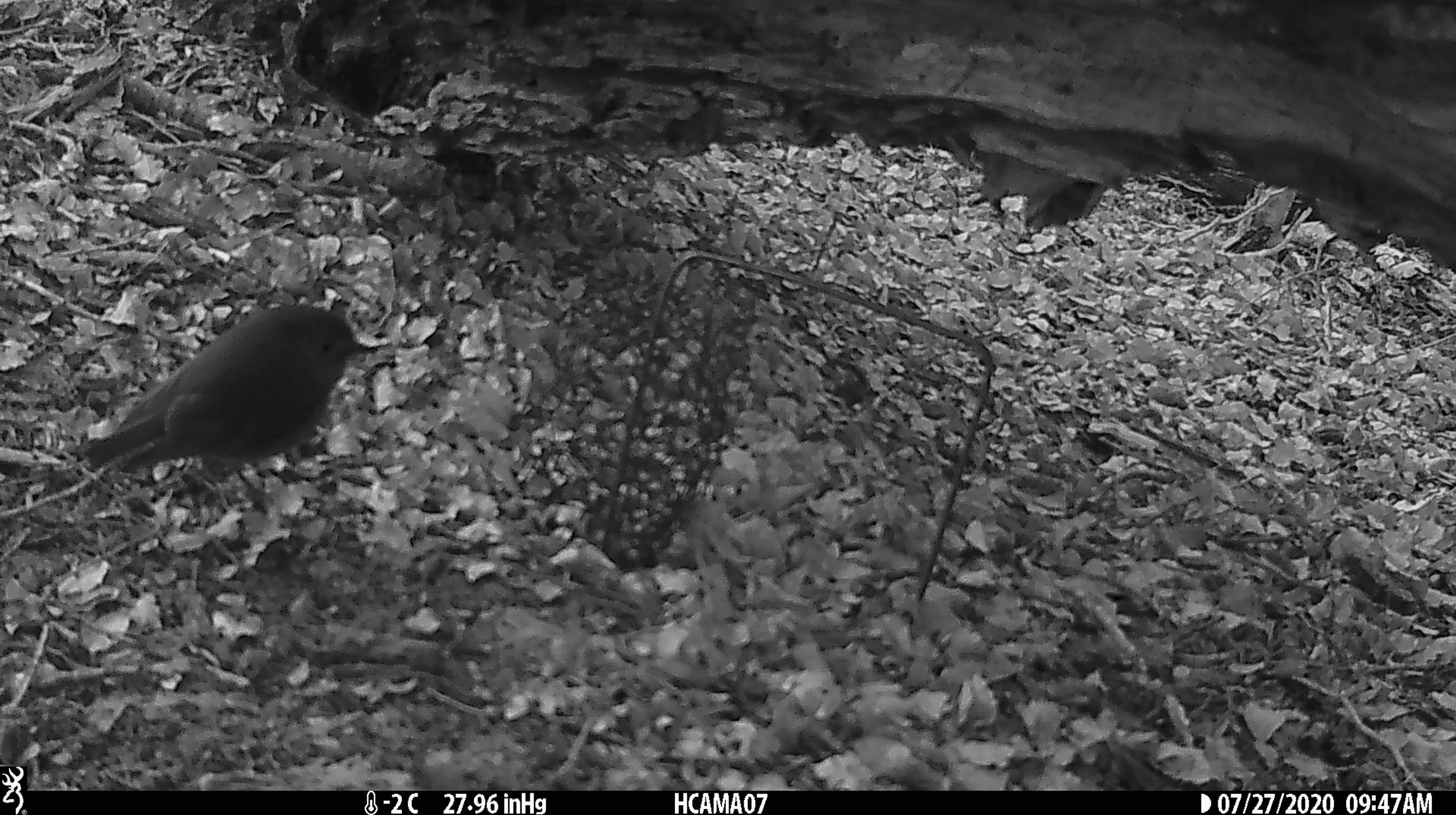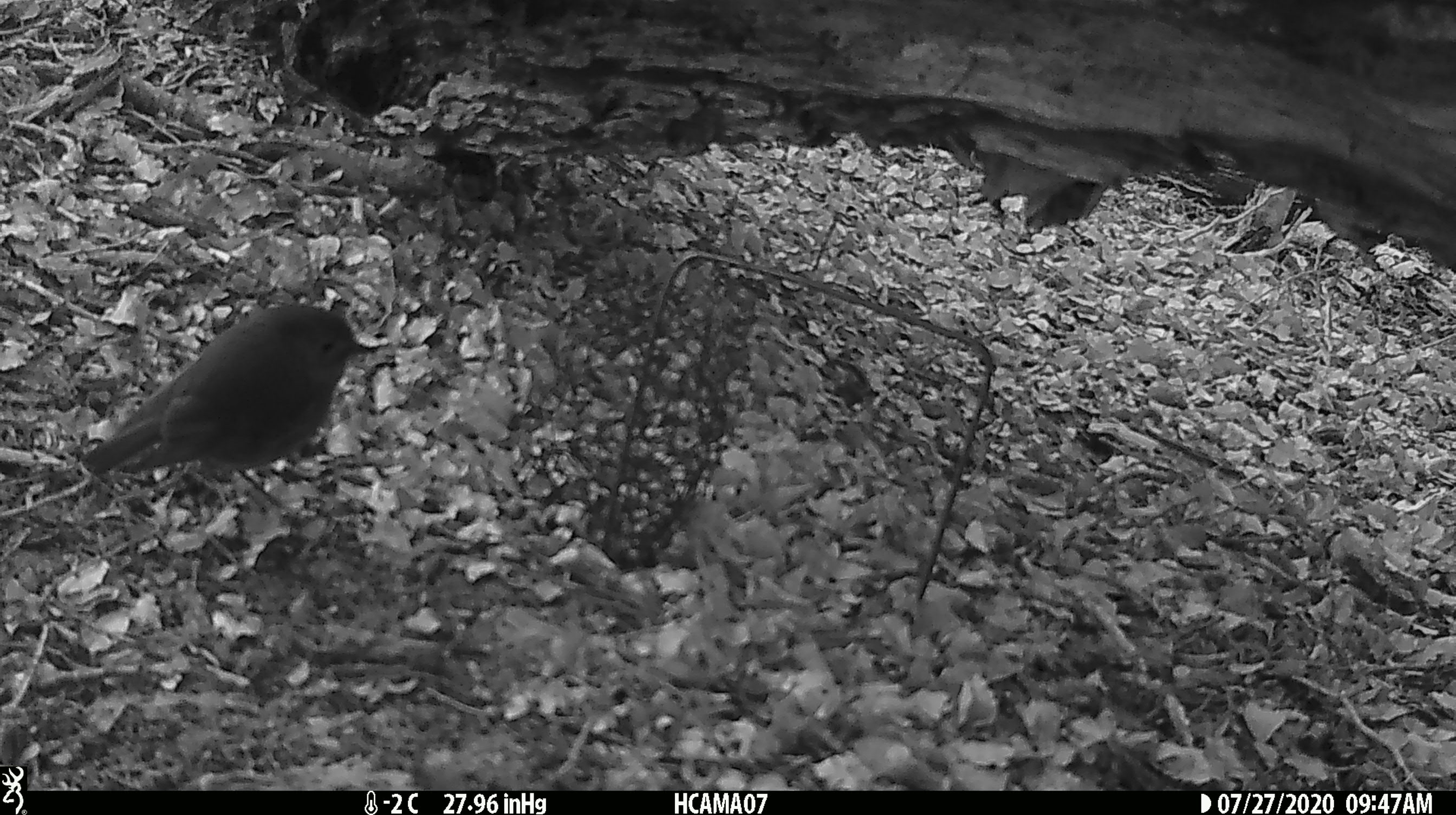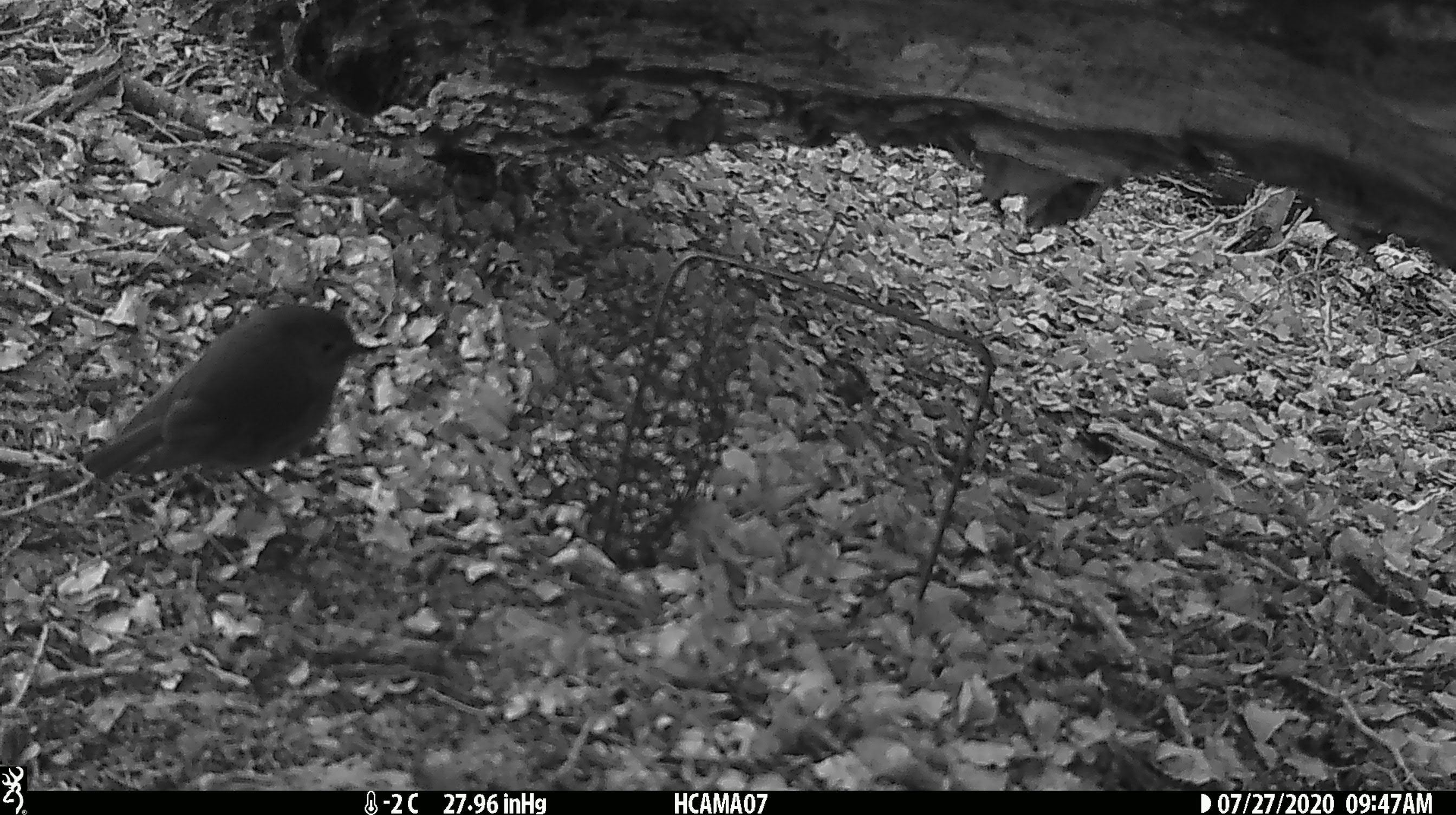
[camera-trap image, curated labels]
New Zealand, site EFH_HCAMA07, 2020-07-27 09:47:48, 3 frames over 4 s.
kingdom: Animalia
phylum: Chordata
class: Aves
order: Passeriformes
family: Petroicidae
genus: Petroica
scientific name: Petroica australis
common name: new zealand robin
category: robin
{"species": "robin (new zealand robin) (Petroica australis)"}